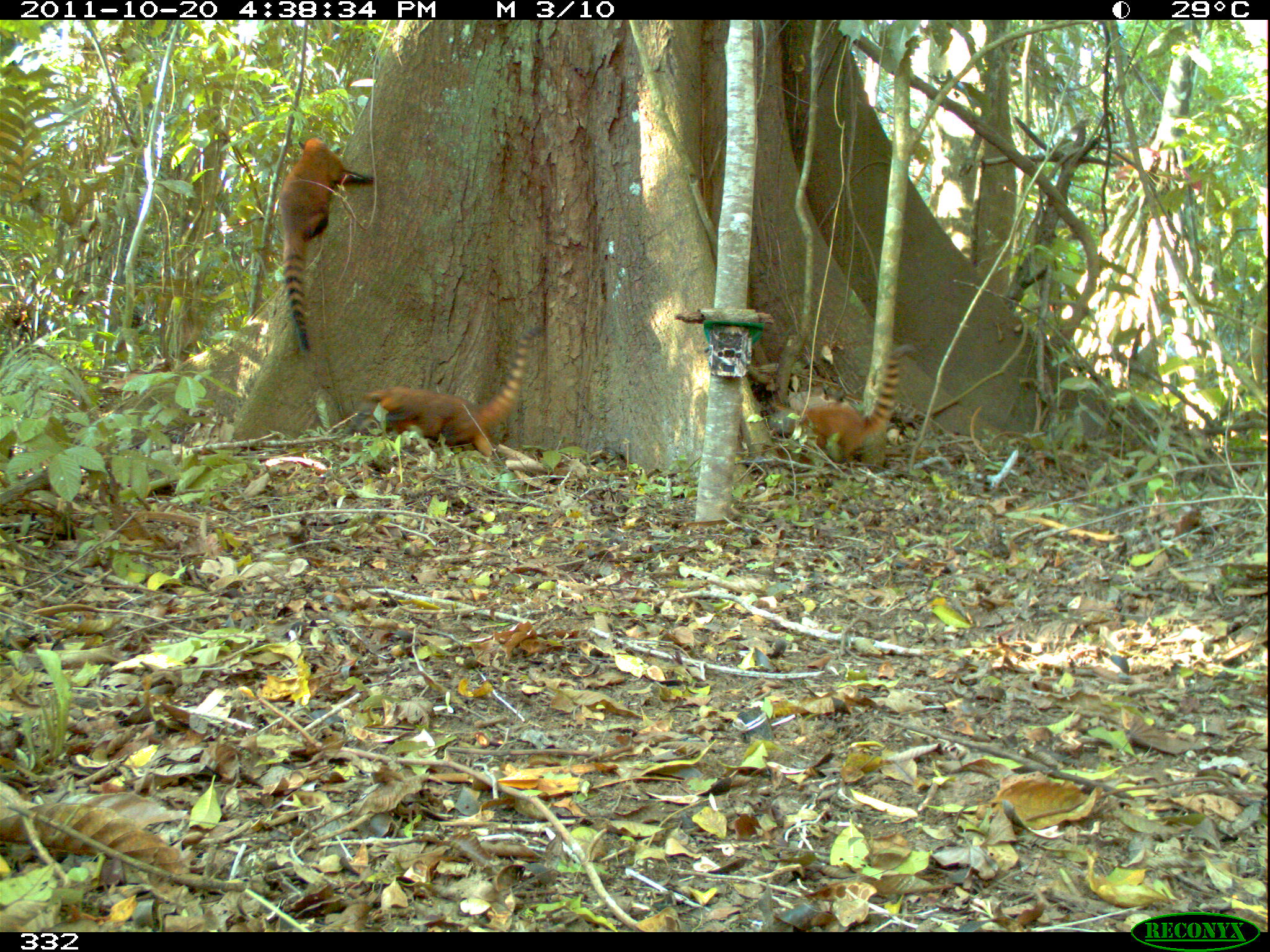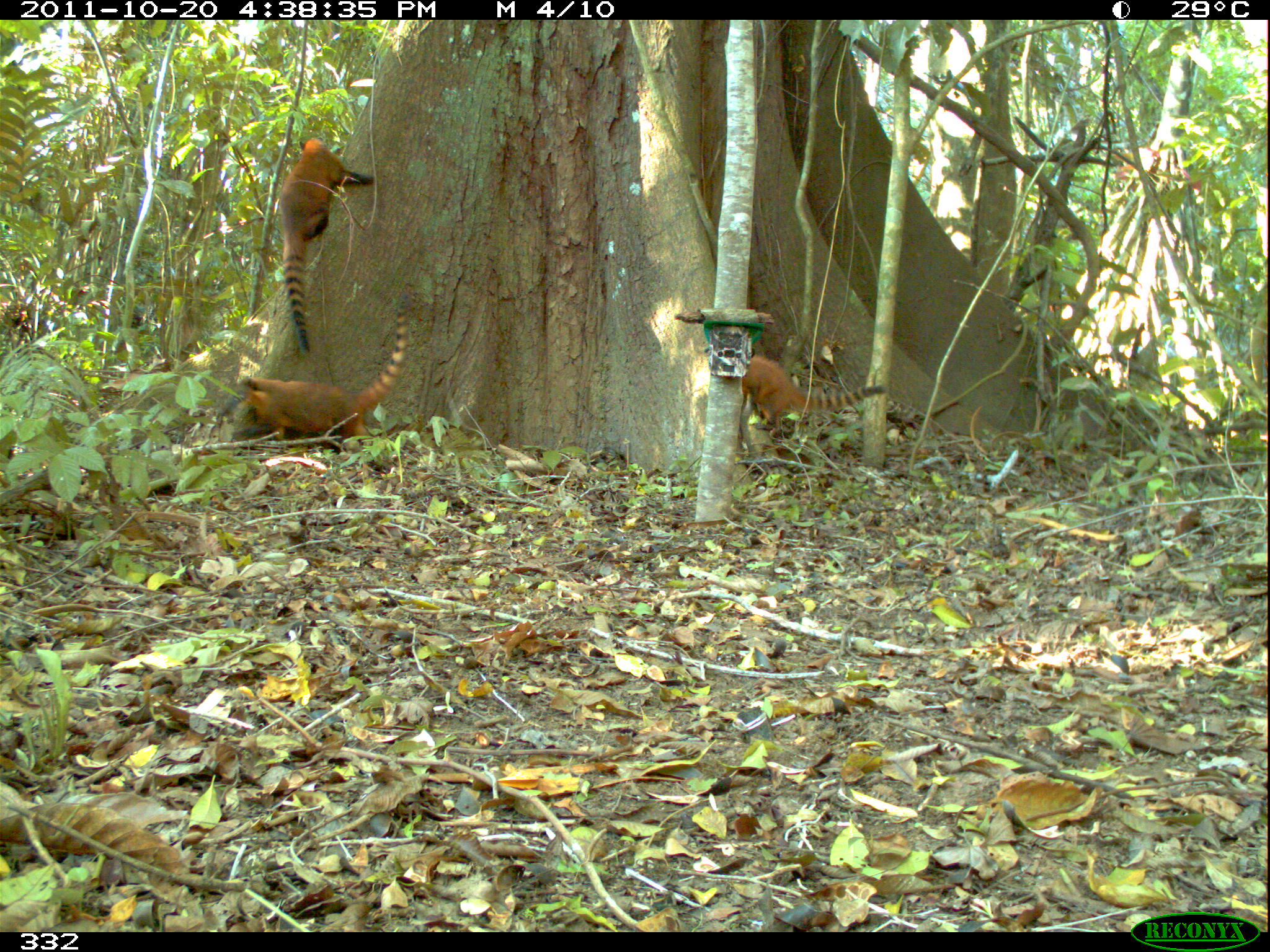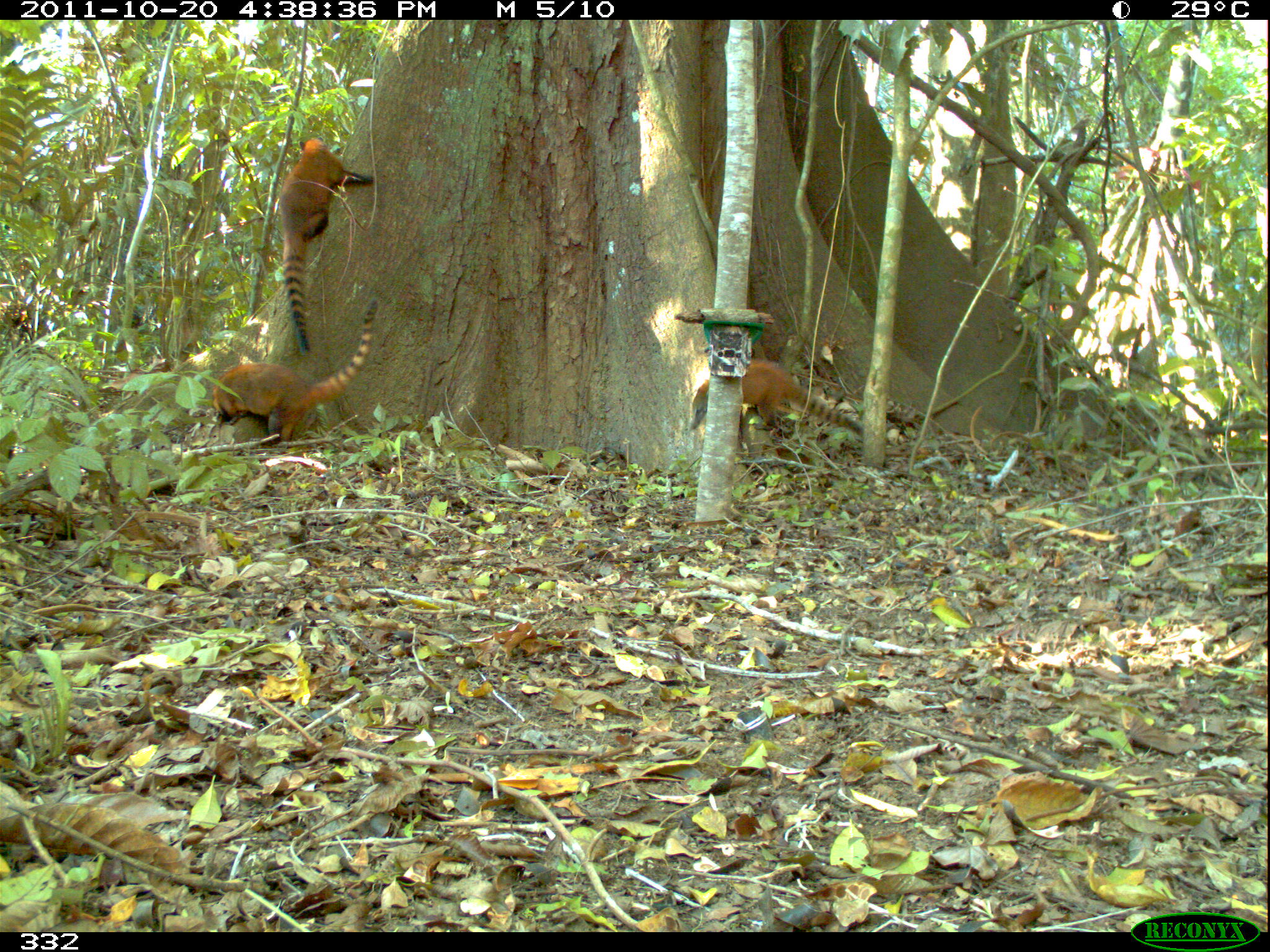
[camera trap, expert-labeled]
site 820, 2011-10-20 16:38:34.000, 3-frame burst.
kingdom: Animalia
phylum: Chordata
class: Mammalia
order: Carnivora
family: Procyonidae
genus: Nasua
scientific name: Nasua nasua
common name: south american coati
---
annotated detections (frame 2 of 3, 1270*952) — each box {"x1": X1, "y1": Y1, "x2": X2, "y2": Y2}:
nasua nasua: {"x1": 227, "y1": 295, "x2": 410, "y2": 453}; {"x1": 276, "y1": 135, "x2": 378, "y2": 357}; {"x1": 741, "y1": 355, "x2": 890, "y2": 441}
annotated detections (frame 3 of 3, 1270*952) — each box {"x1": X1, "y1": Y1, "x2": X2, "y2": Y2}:
nasua nasua: {"x1": 206, "y1": 294, "x2": 388, "y2": 441}; {"x1": 264, "y1": 124, "x2": 377, "y2": 348}; {"x1": 687, "y1": 348, "x2": 867, "y2": 451}